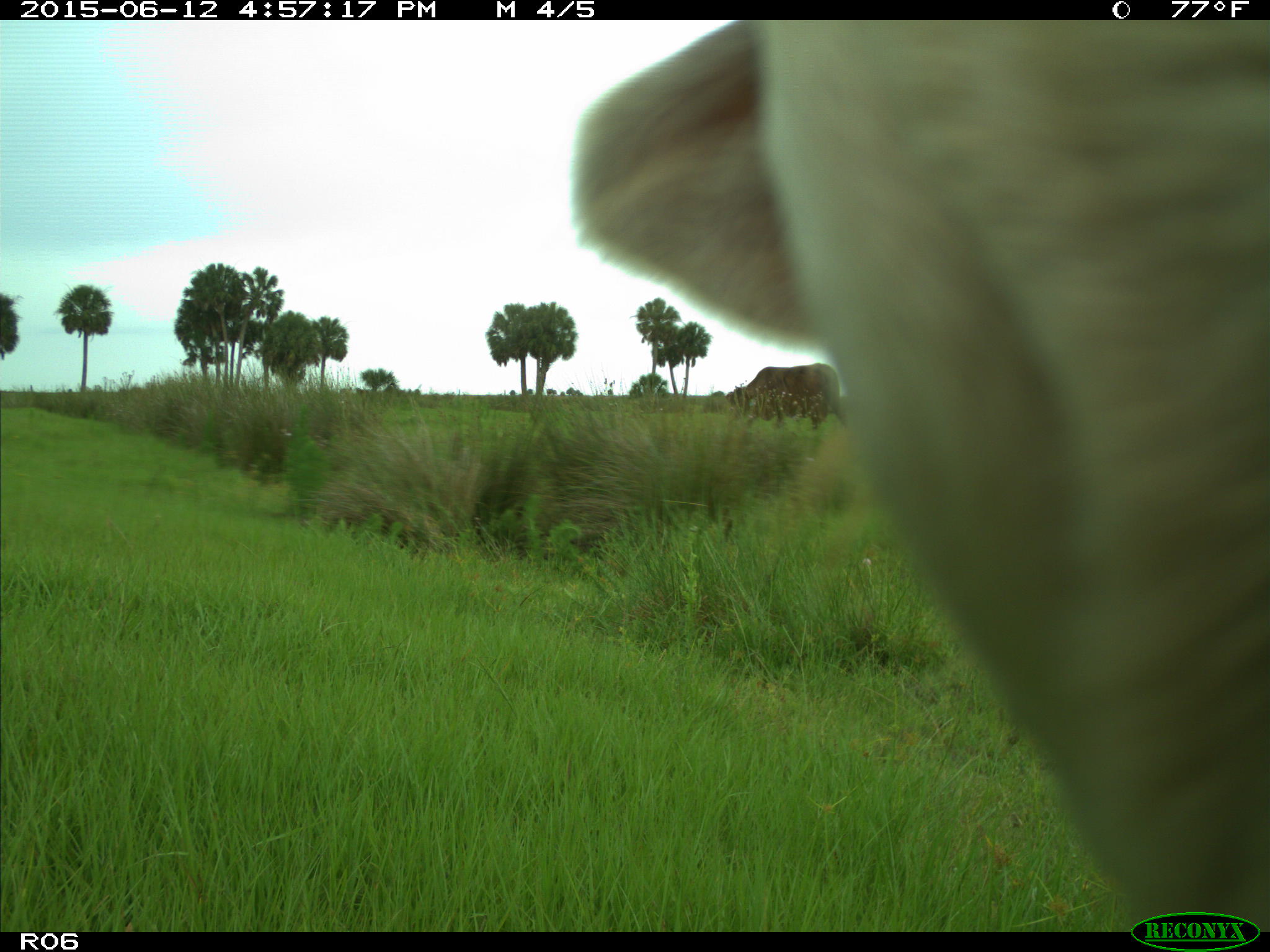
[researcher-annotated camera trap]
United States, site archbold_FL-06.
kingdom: Animalia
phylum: Chordata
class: Mammalia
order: Artiodactyla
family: Bovidae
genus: Bos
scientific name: Bos taurus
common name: domestic cow